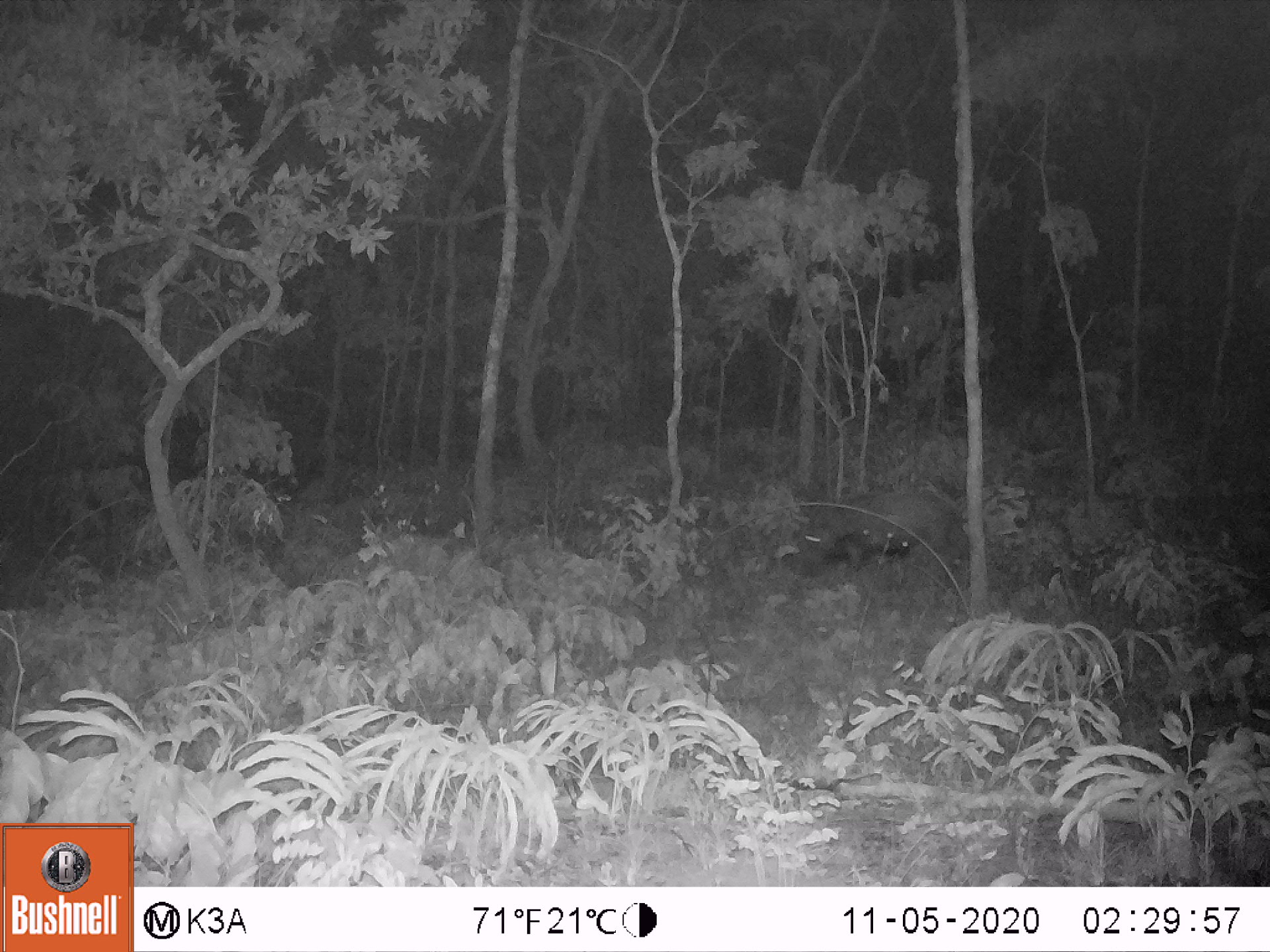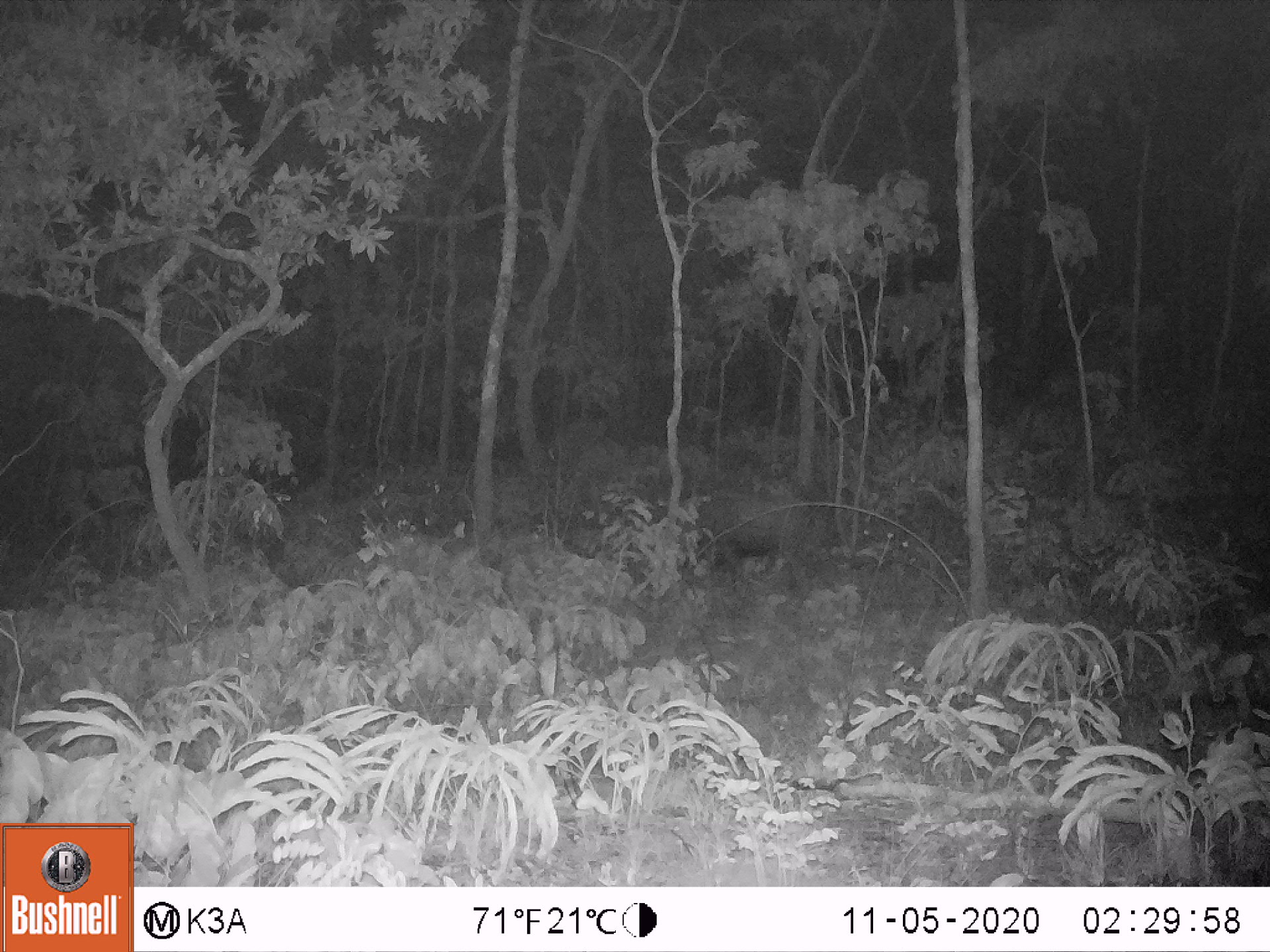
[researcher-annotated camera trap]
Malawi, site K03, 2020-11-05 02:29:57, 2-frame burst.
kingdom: Animalia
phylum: Chordata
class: Mammalia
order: Artiodactyla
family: Suidae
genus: Potamochoerus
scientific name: Potamochoerus larvatus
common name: bushpig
Bushpig (Potamochoerus larvatus), count 1.